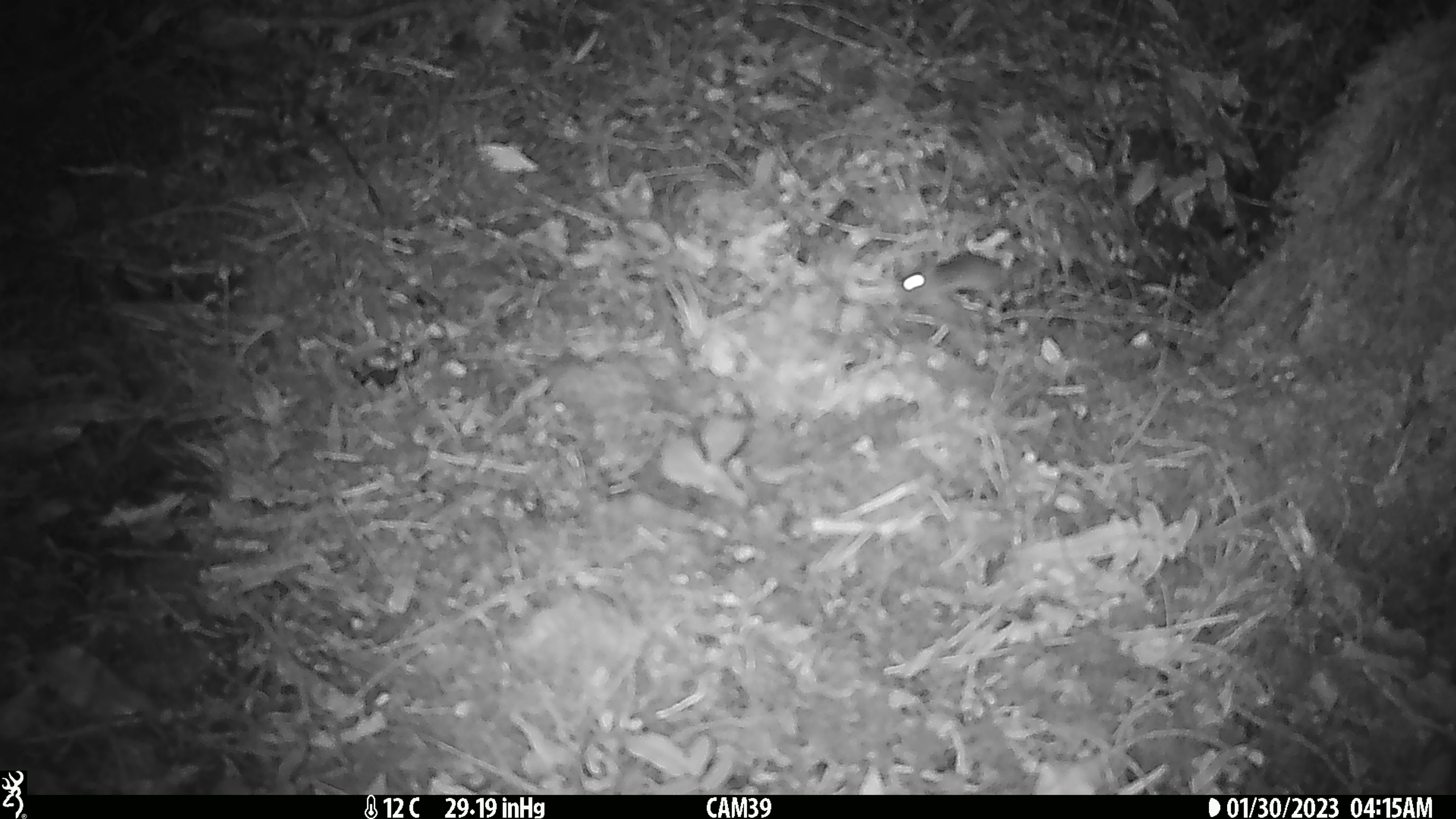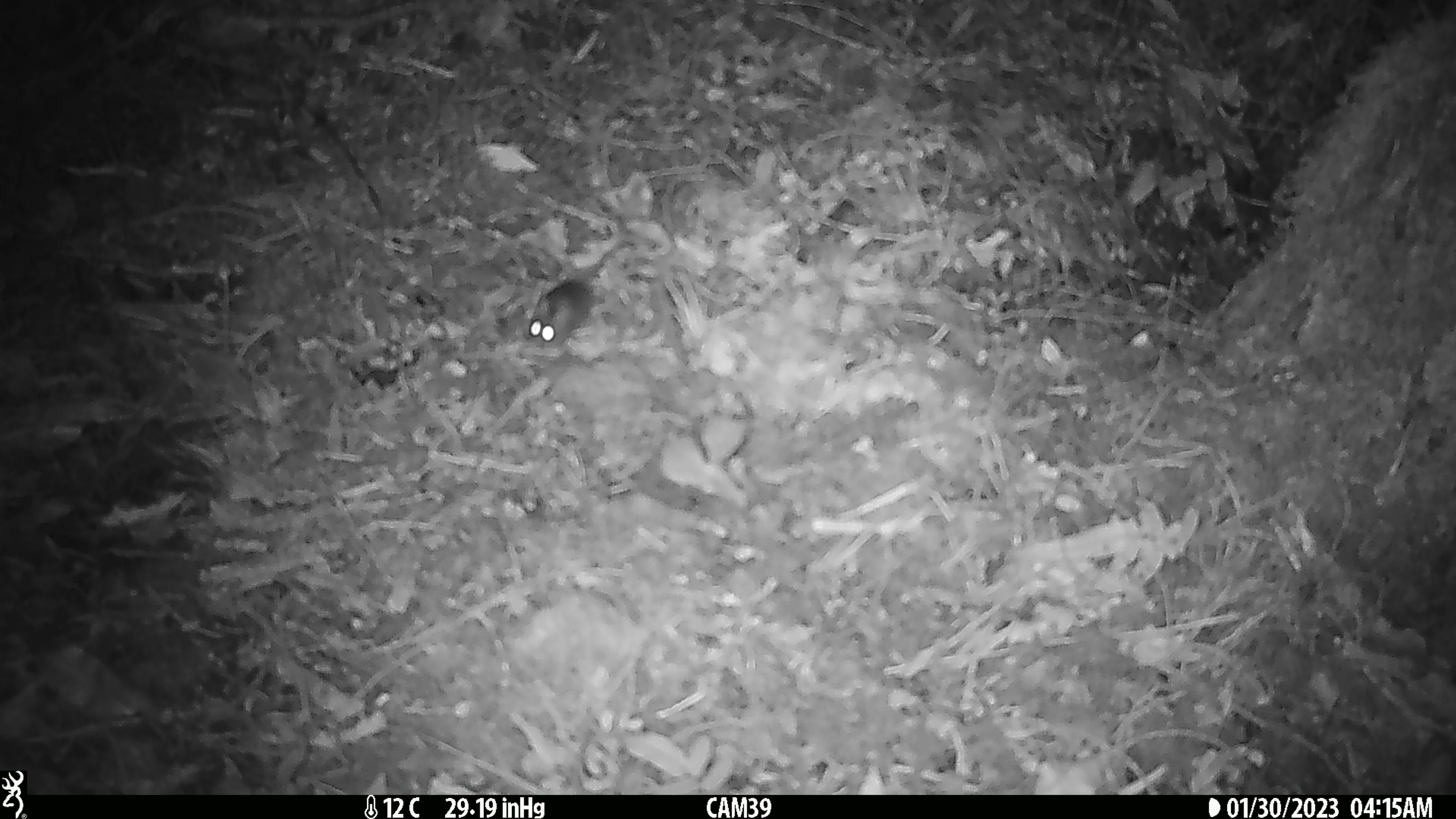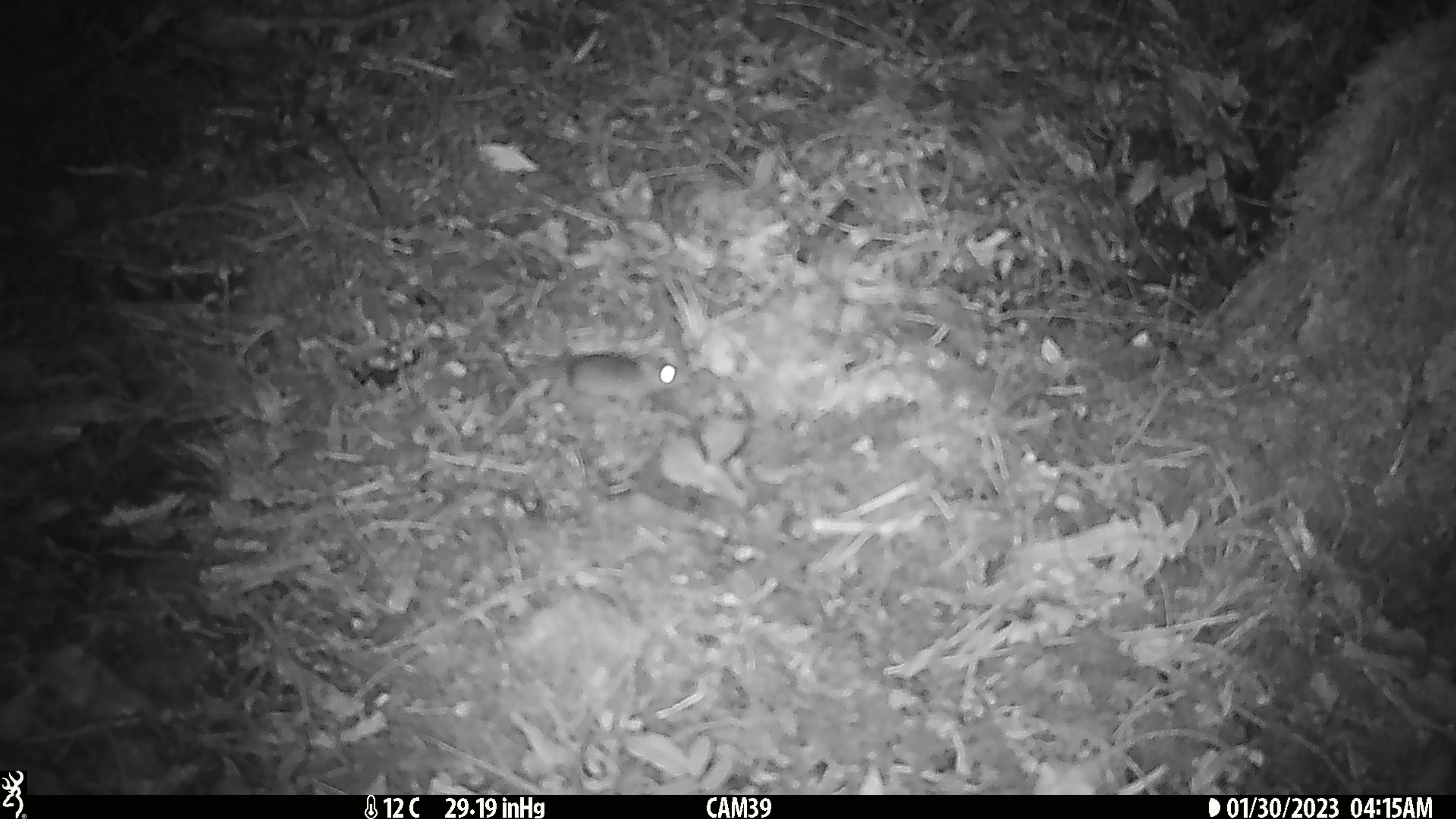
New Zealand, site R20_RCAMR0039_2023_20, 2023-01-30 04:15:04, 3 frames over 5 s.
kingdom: Animalia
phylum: Chordata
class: Mammalia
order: Rodentia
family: Muridae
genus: Mus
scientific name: Mus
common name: mouse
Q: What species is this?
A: Mouse (Mus).